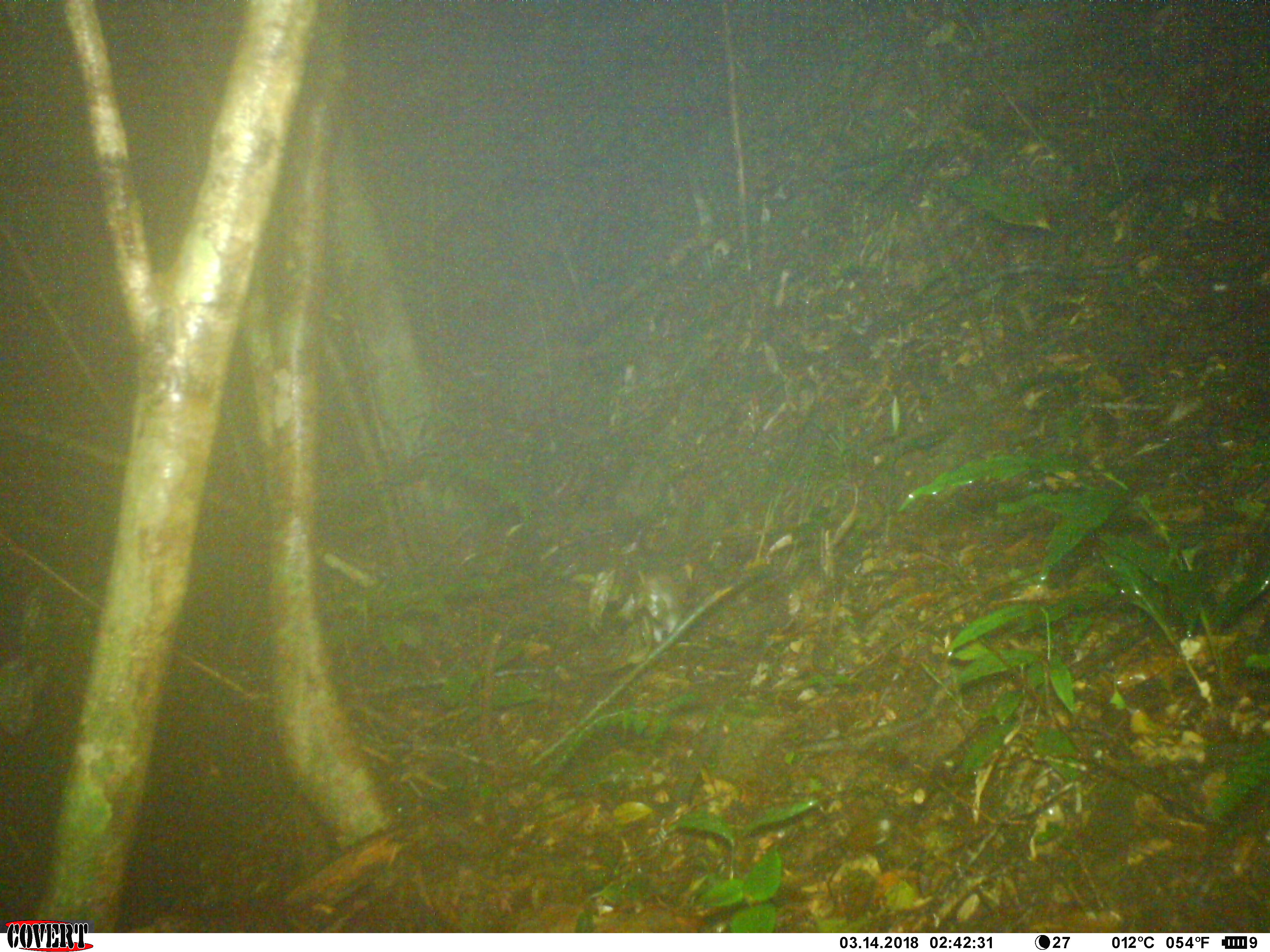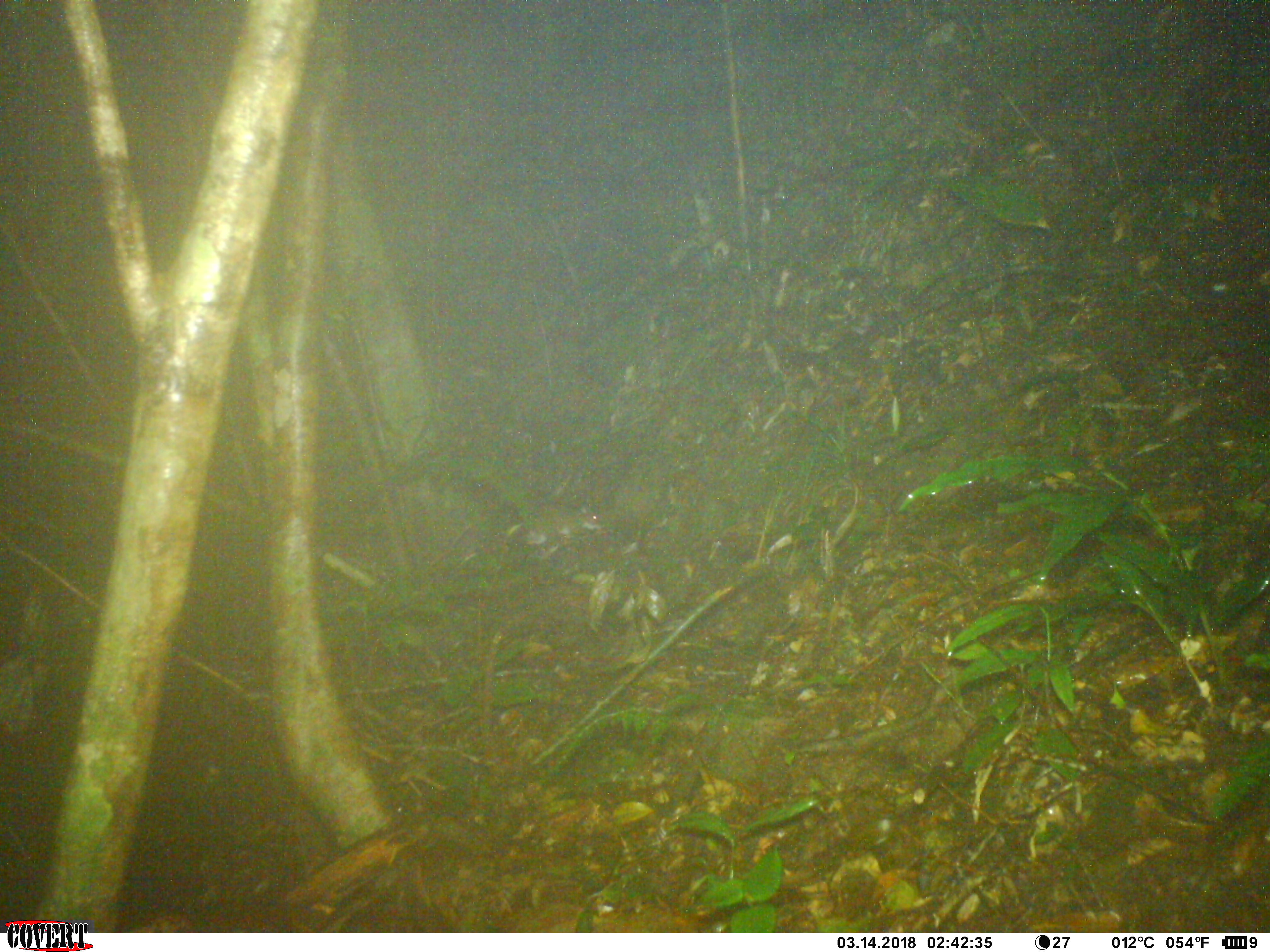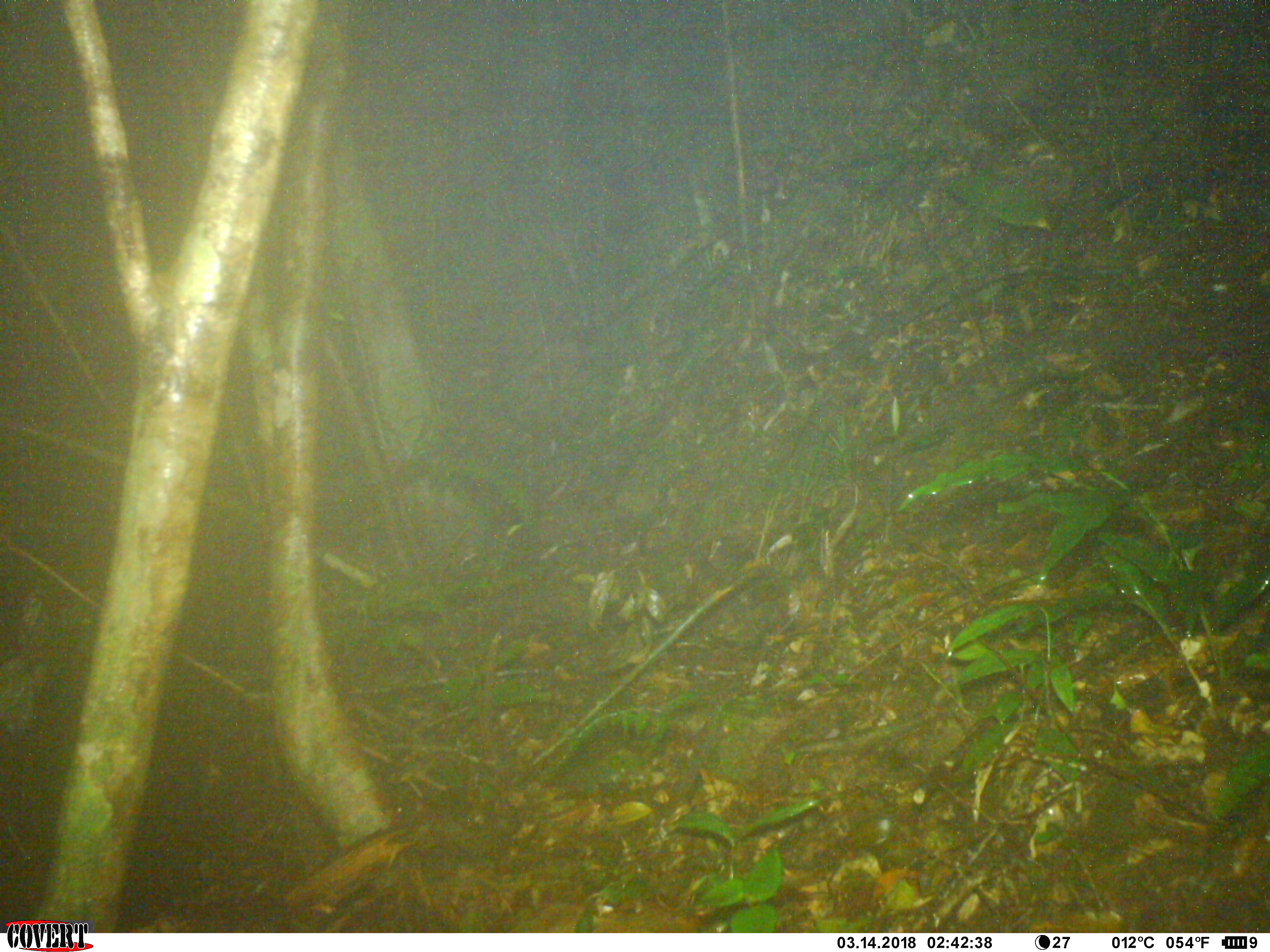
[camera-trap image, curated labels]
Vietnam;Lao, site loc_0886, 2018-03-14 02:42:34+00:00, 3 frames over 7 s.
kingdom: Animalia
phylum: Chordata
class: Mammalia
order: Rodentia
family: Muridae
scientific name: Muridae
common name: old-world mice and rats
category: unidentified murid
Unidentified murid (old-world mice and rats) (Muridae). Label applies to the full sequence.